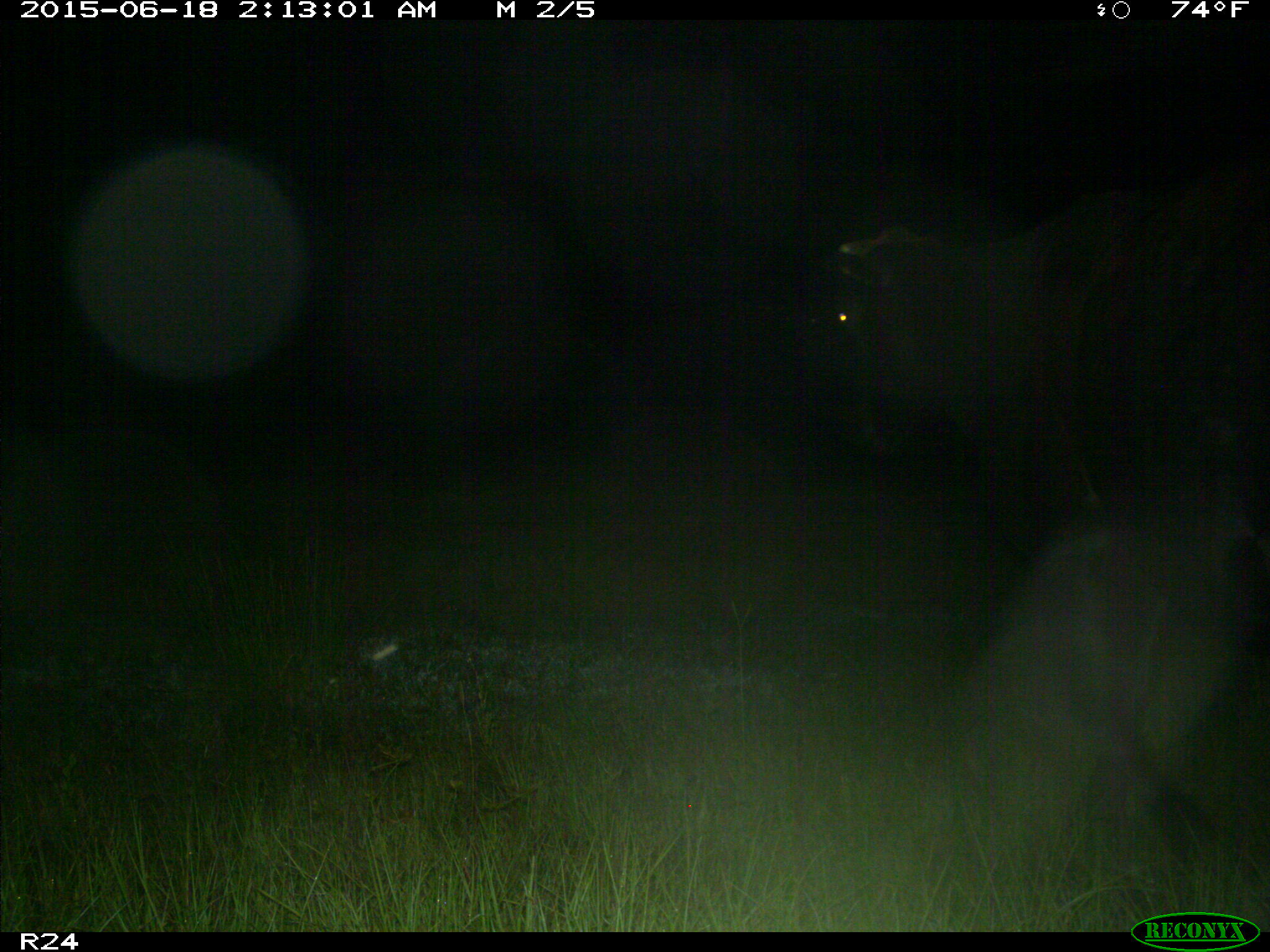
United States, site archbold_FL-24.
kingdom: Animalia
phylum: Chordata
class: Mammalia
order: Artiodactyla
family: Bovidae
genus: Bos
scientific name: Bos taurus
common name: domestic cow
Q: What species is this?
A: Bos taurus (domestic cow).